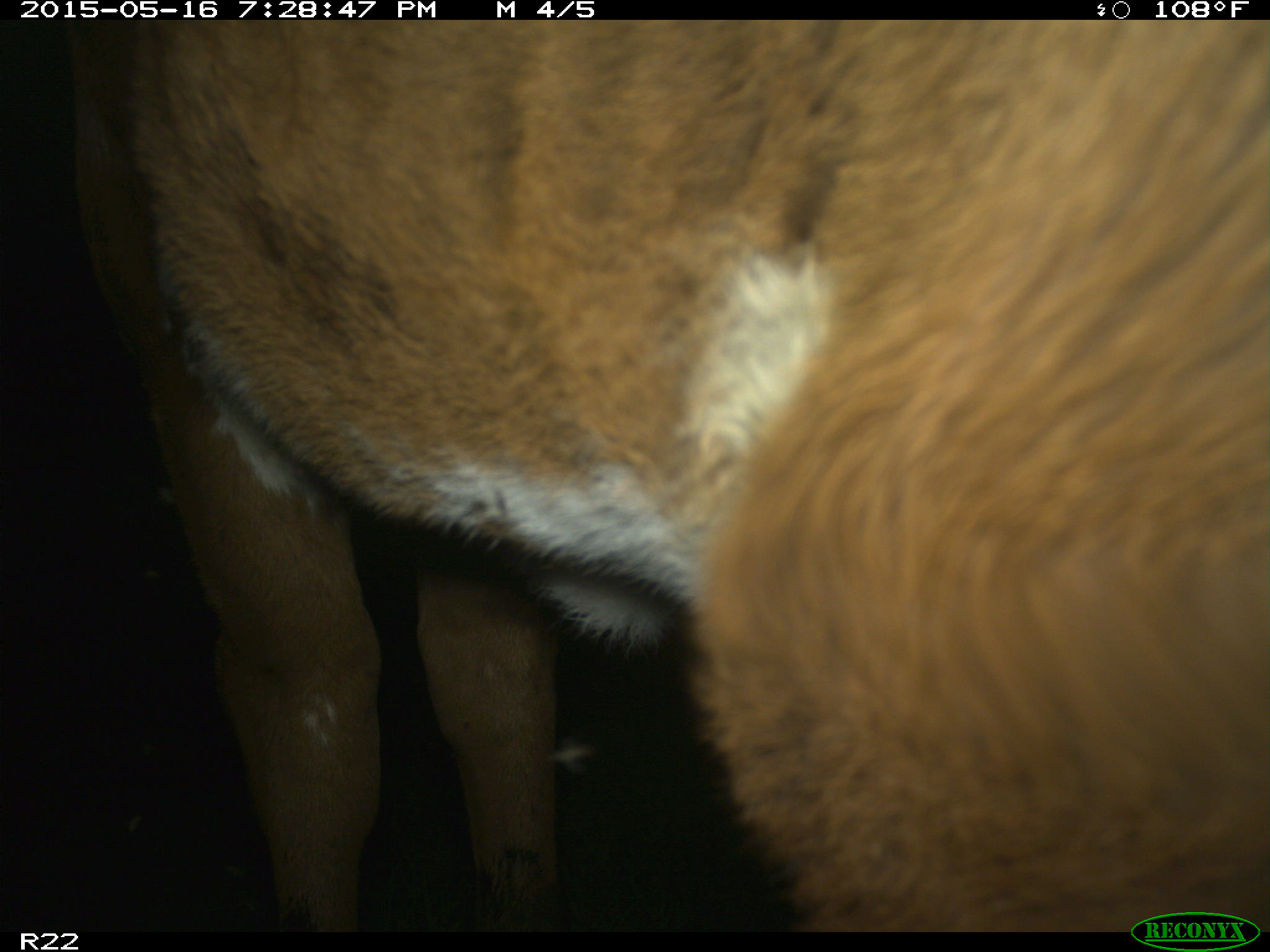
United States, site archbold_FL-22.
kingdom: Animalia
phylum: Chordata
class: Mammalia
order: Artiodactyla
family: Bovidae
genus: Bos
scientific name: Bos taurus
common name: domestic cow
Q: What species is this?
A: Bos taurus (domestic cow).